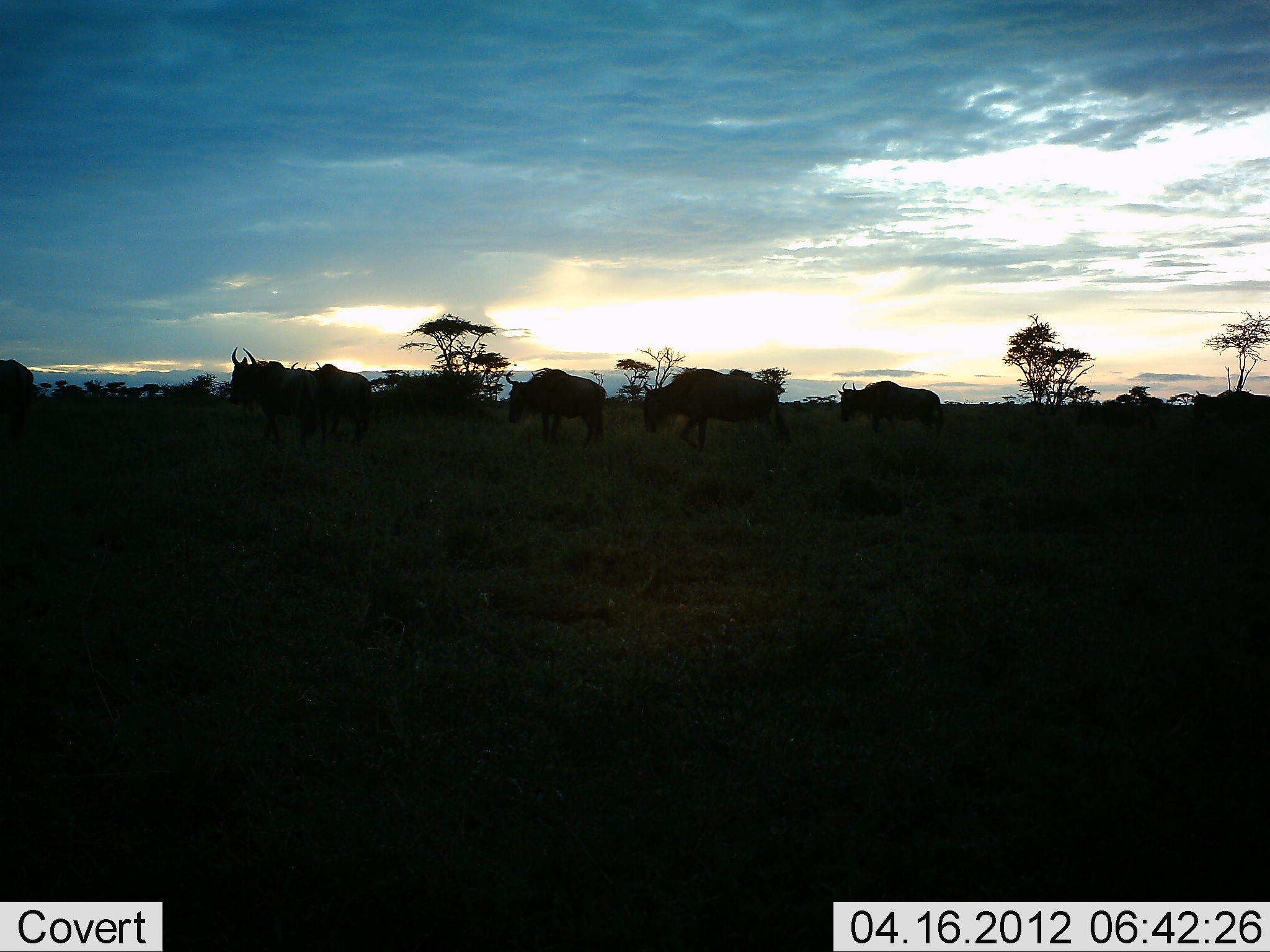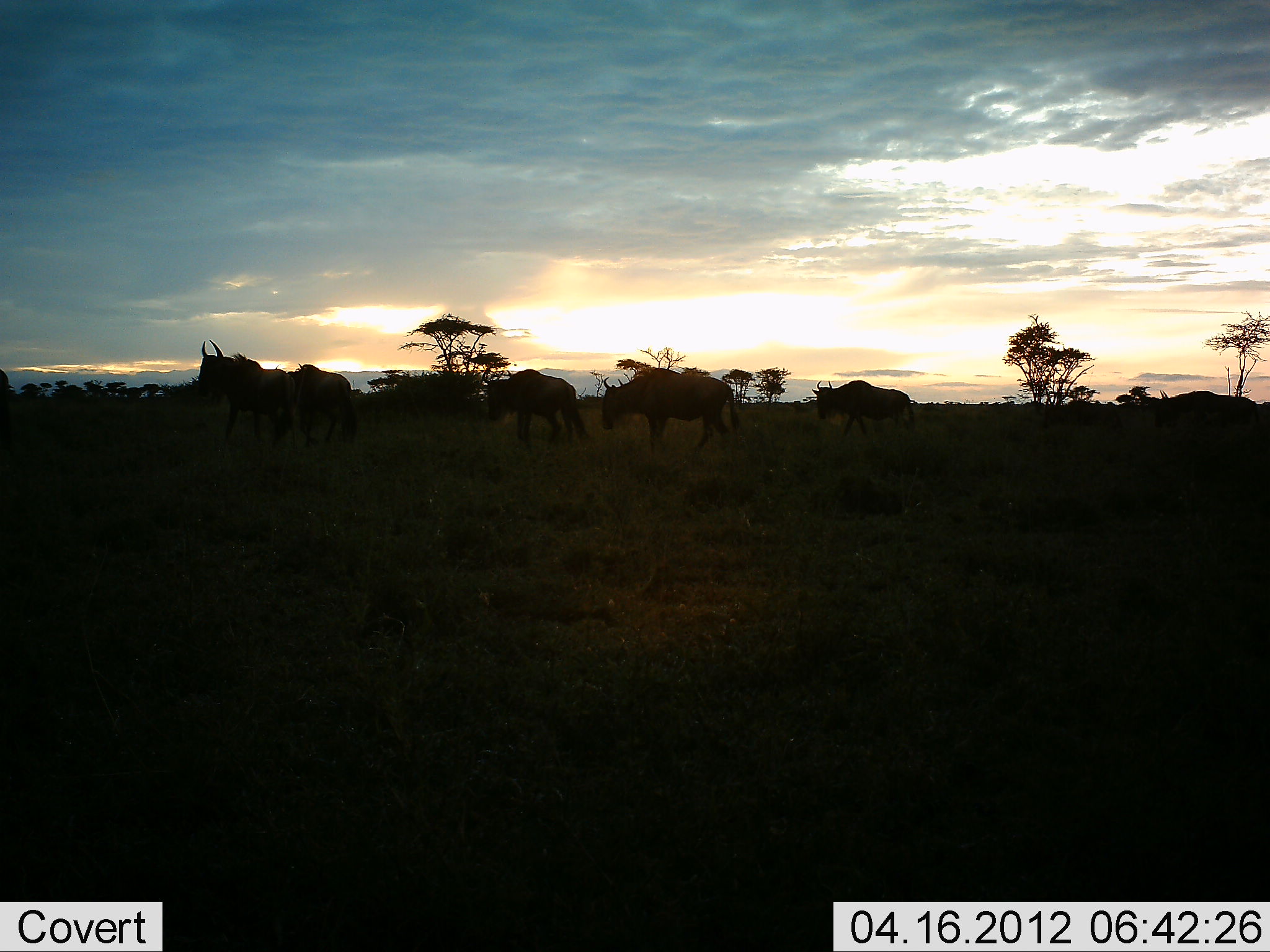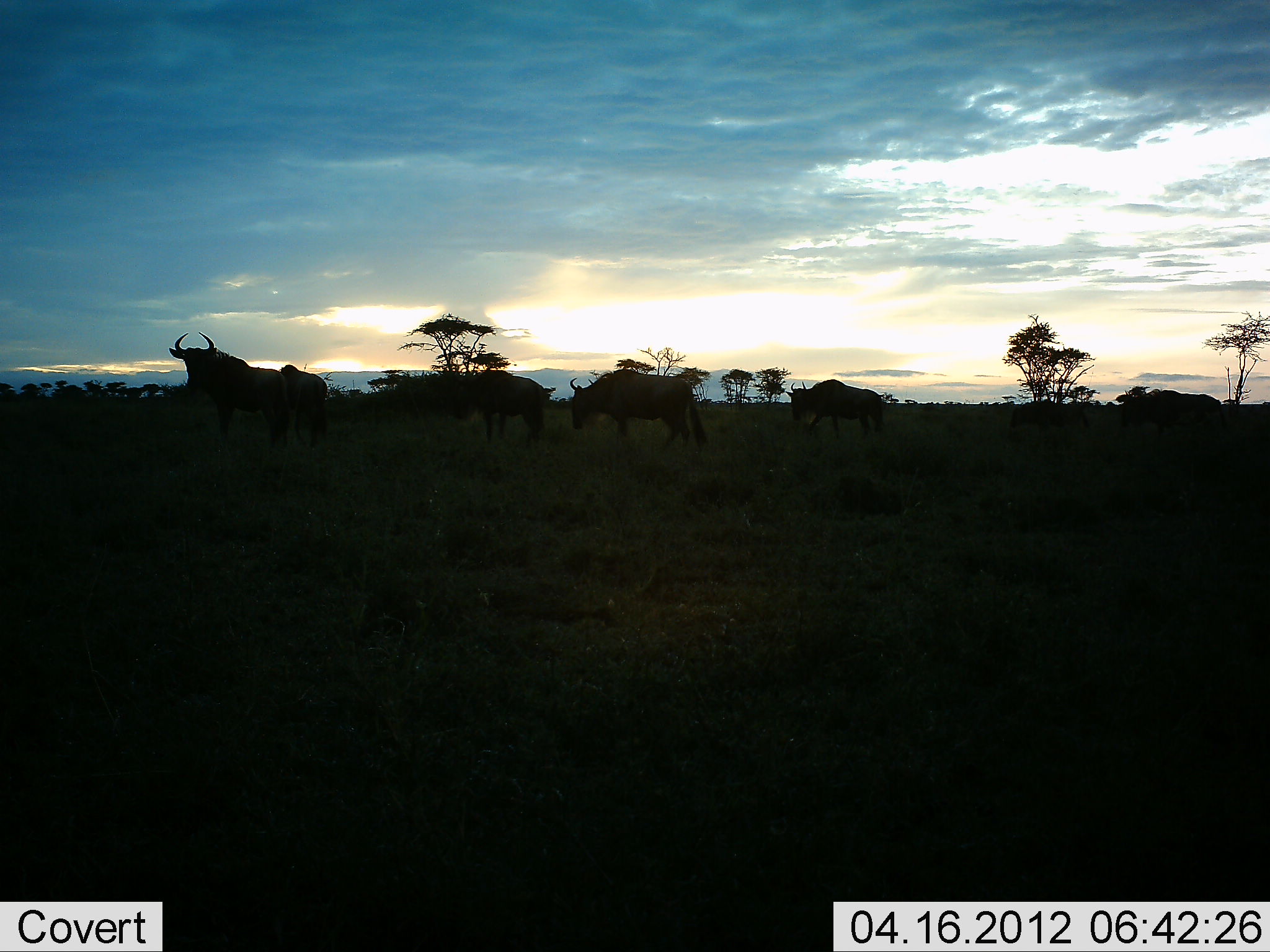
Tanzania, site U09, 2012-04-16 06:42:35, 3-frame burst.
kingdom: Animalia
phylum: Chordata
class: Mammalia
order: Artiodactyla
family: Bovidae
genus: Connochaetes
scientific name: Connochaetes taurinus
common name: blue wildebeest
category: wildebeest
Wildebeest (blue wildebeest) (Connochaetes taurinus), count 8. Behavior (volunteer vote fractions): standing 5%, resting 0%, moving 100%, interacting 0%. Young present (vote fraction): 5%. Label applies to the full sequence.